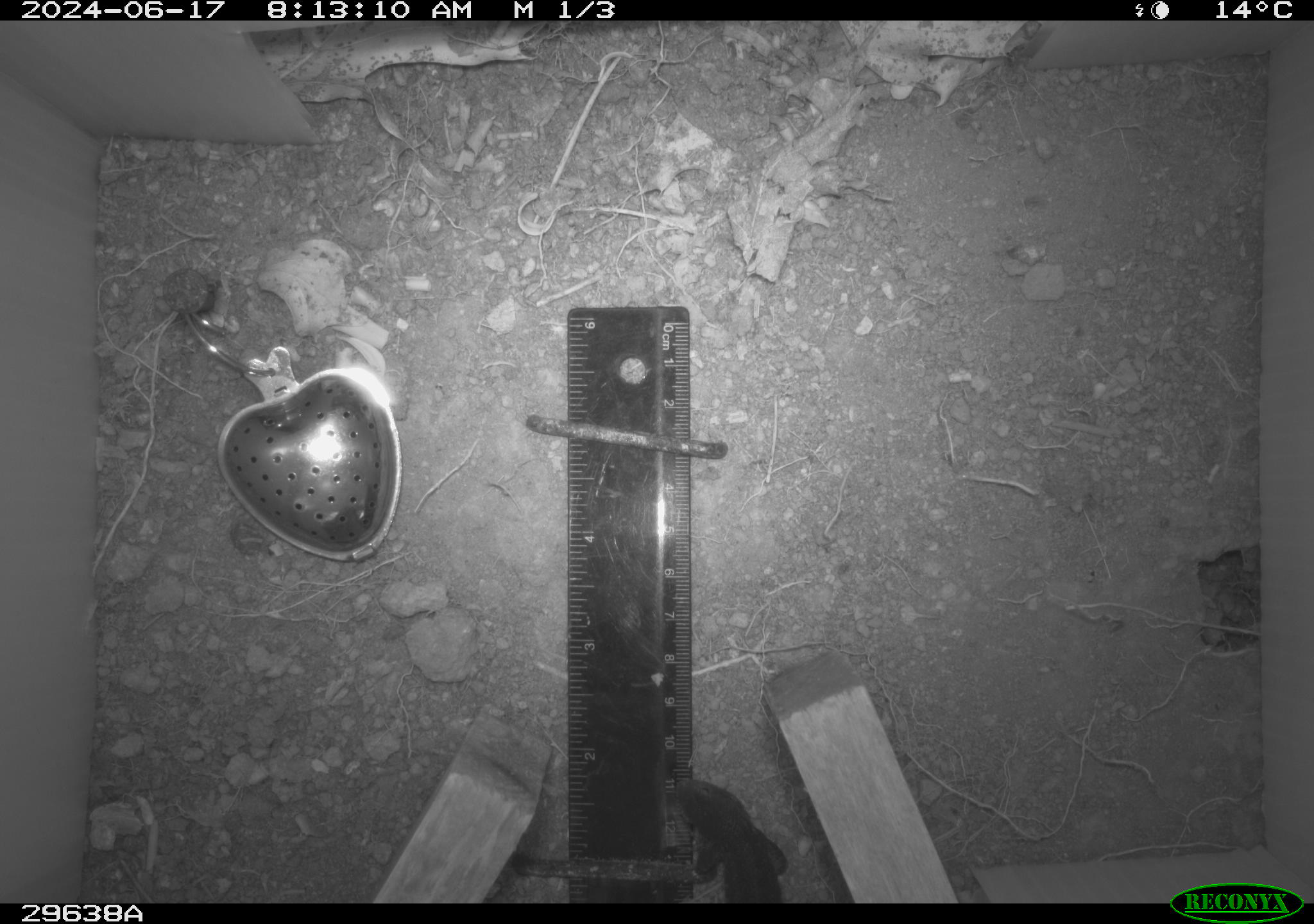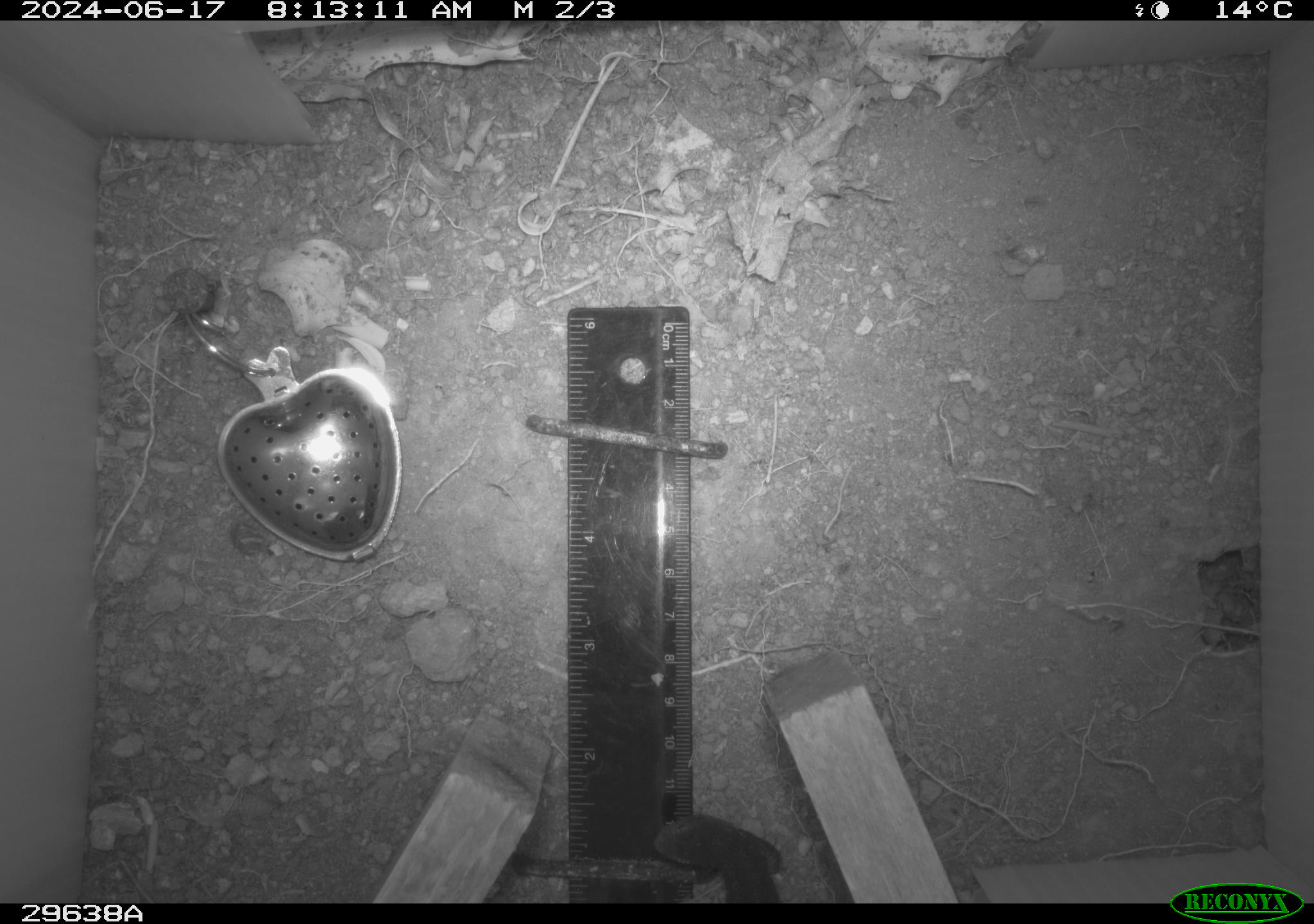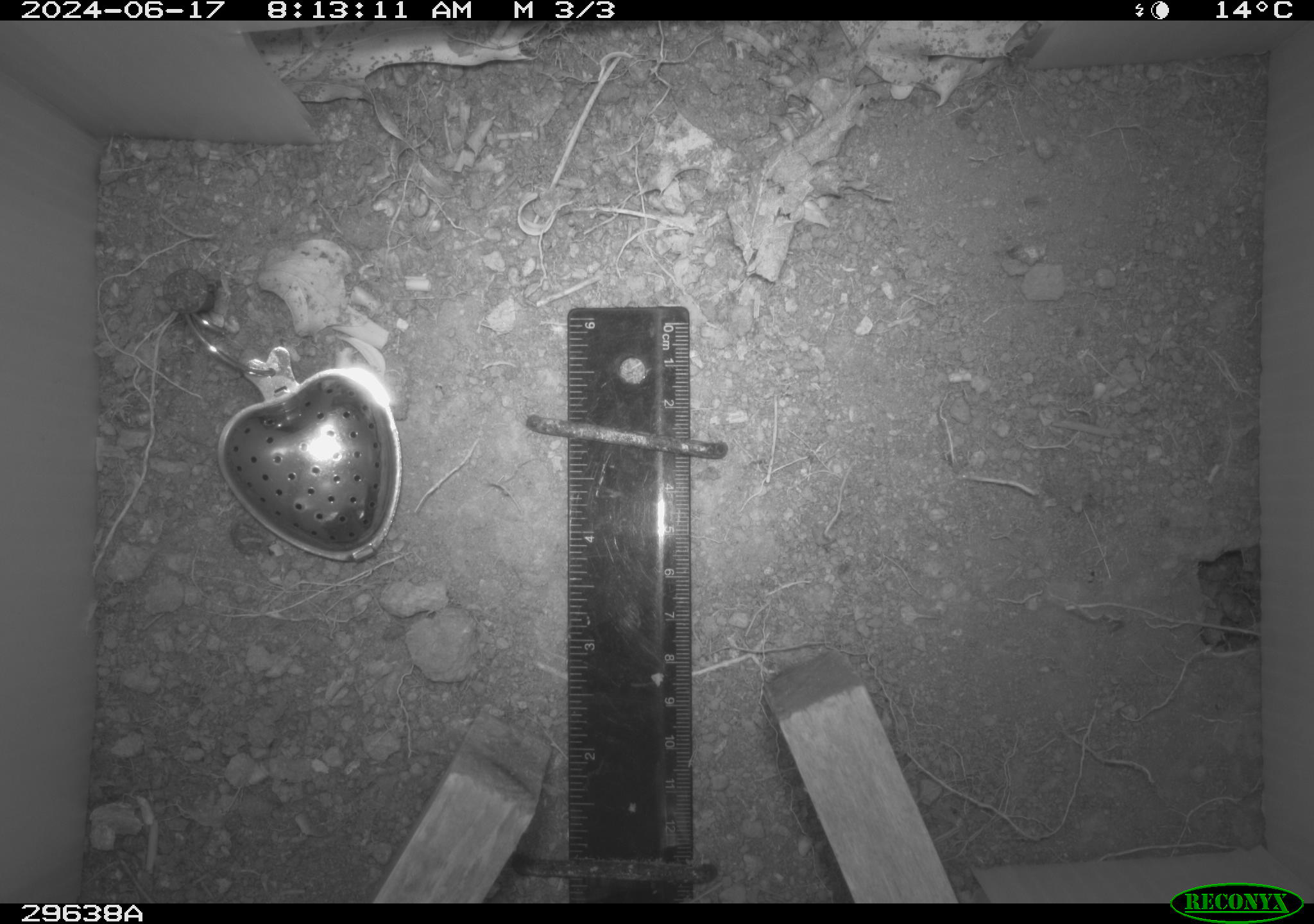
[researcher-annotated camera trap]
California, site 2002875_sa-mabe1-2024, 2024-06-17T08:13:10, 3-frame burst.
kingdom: Animalia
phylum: Chordata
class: Reptilia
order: Squamata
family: Phrynosomatidae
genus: Sceloporus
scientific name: Sceloporus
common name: spiny lizards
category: sceloporus species